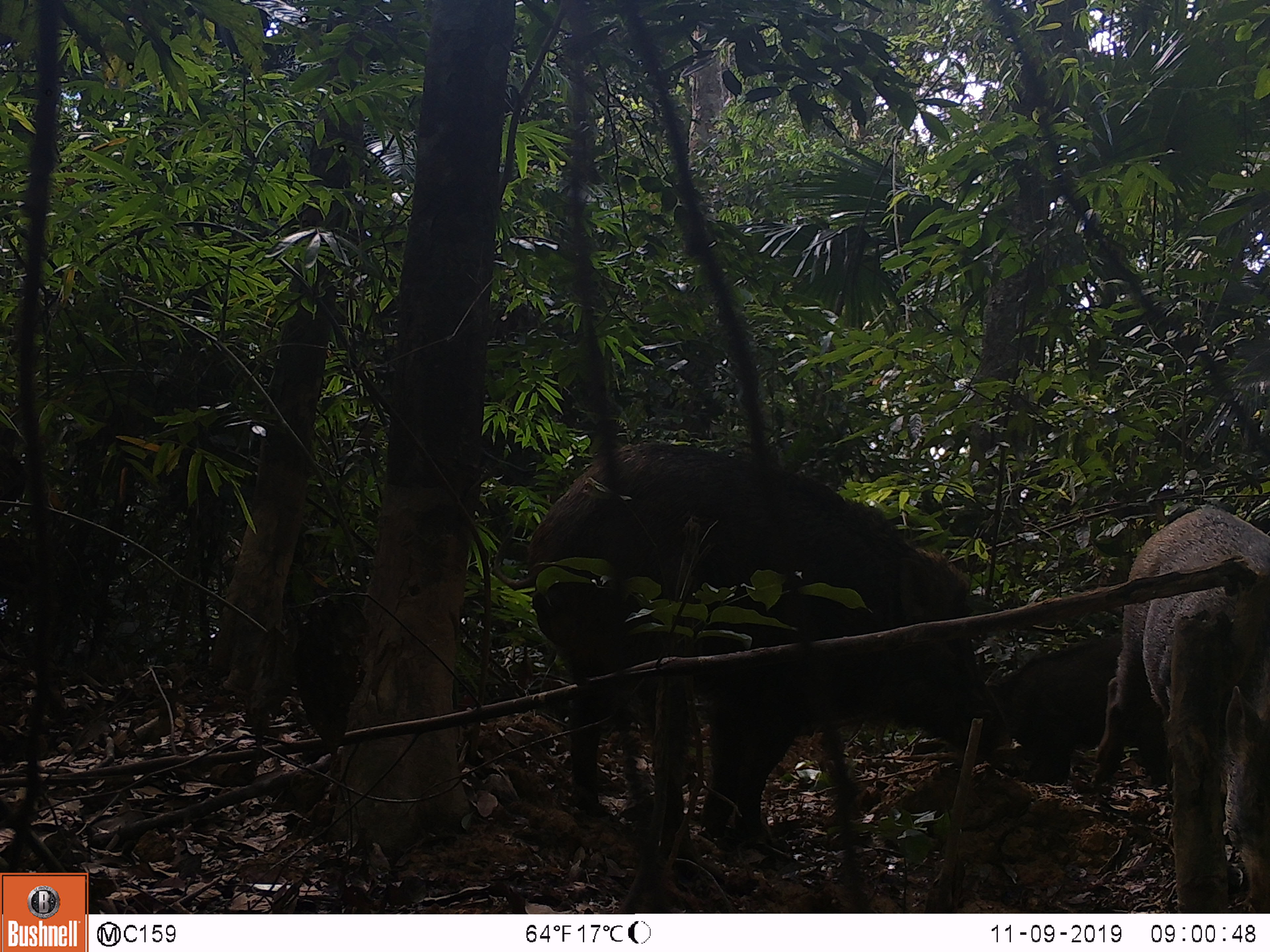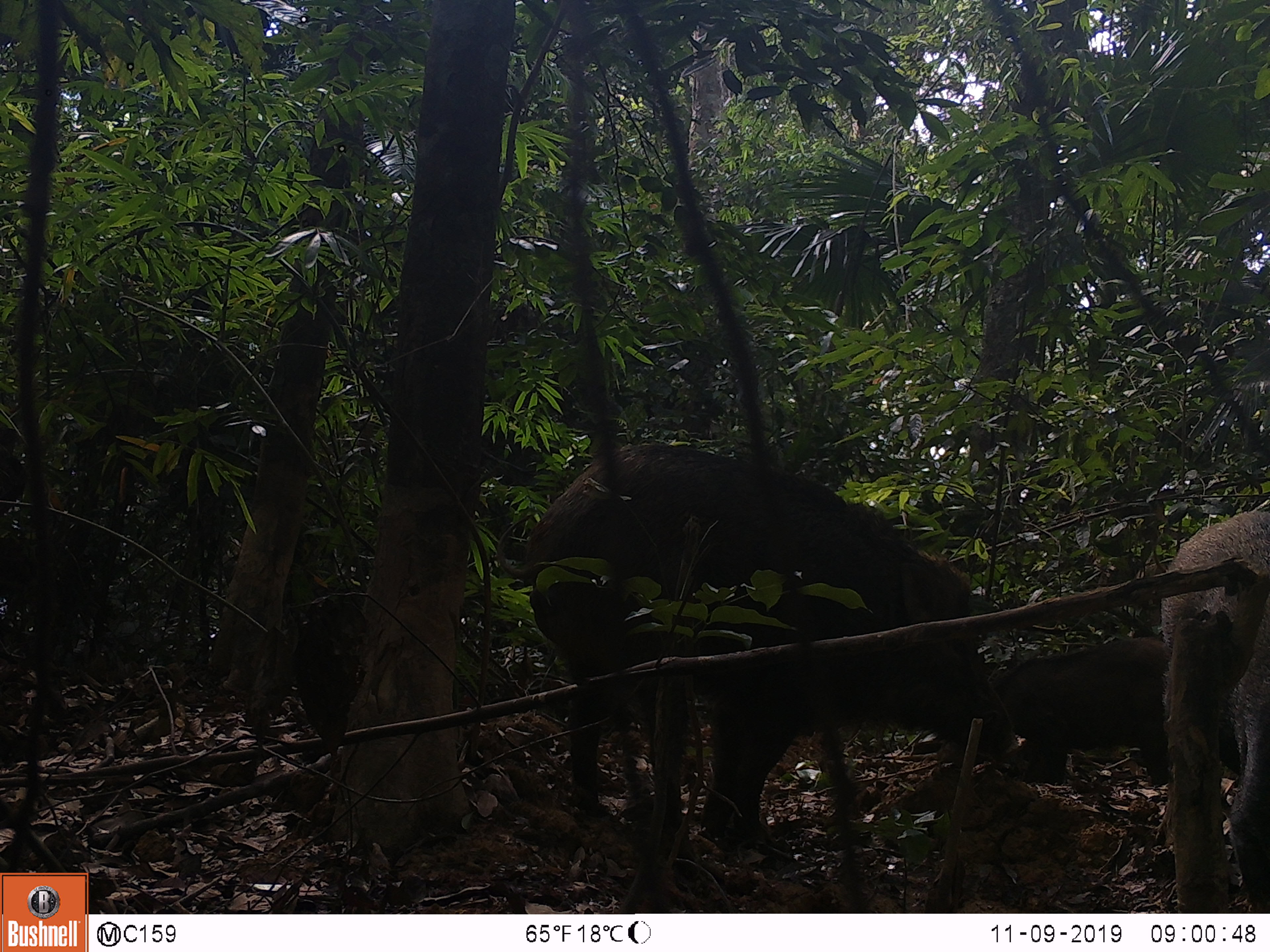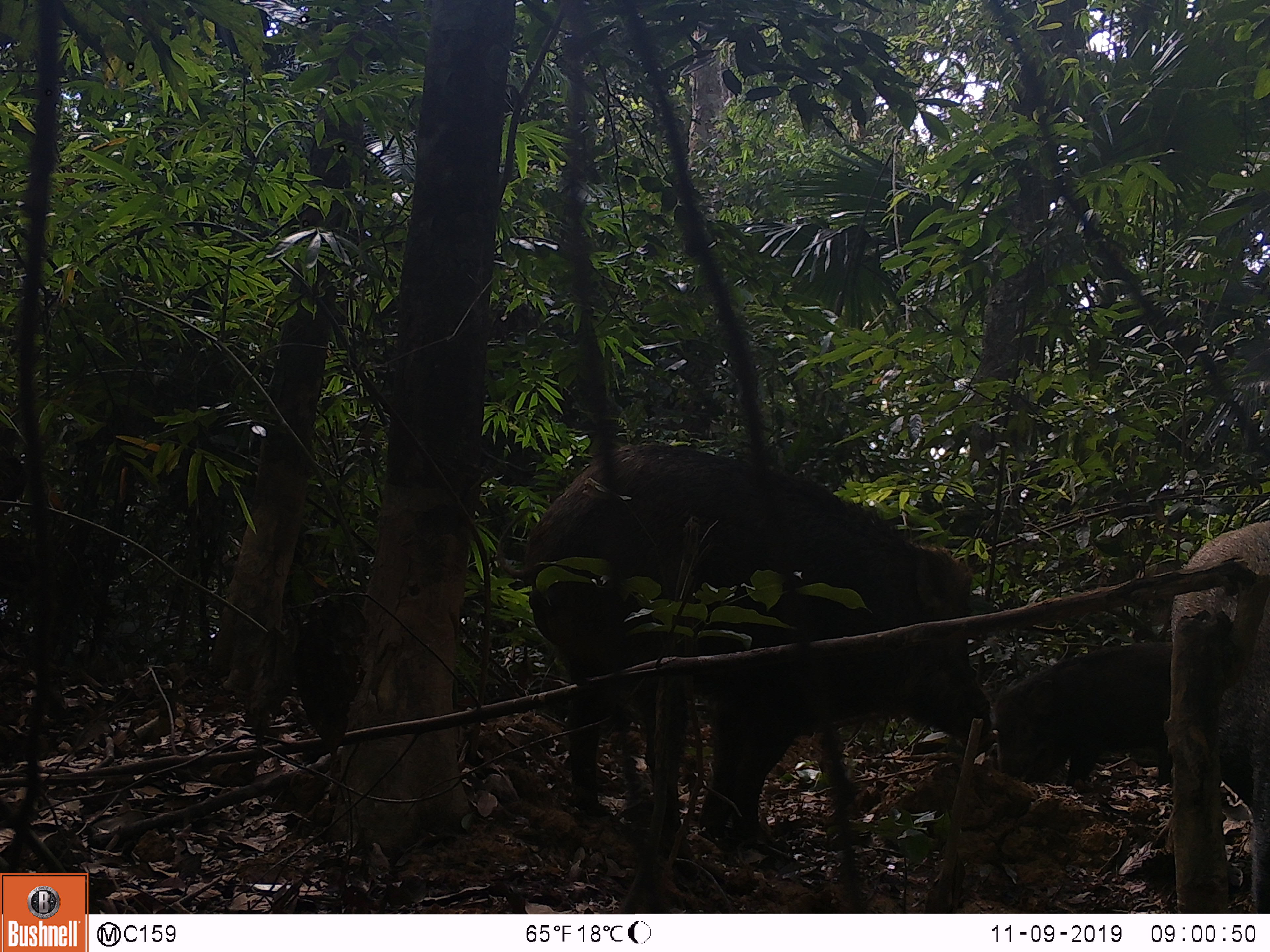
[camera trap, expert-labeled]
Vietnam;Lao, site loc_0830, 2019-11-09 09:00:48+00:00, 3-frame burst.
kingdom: Animalia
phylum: Chordata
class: Mammalia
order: Artiodactyla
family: Suidae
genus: Sus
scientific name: Sus scrofa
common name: eurasian wild pig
Eurasian wild pig (Sus scrofa). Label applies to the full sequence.